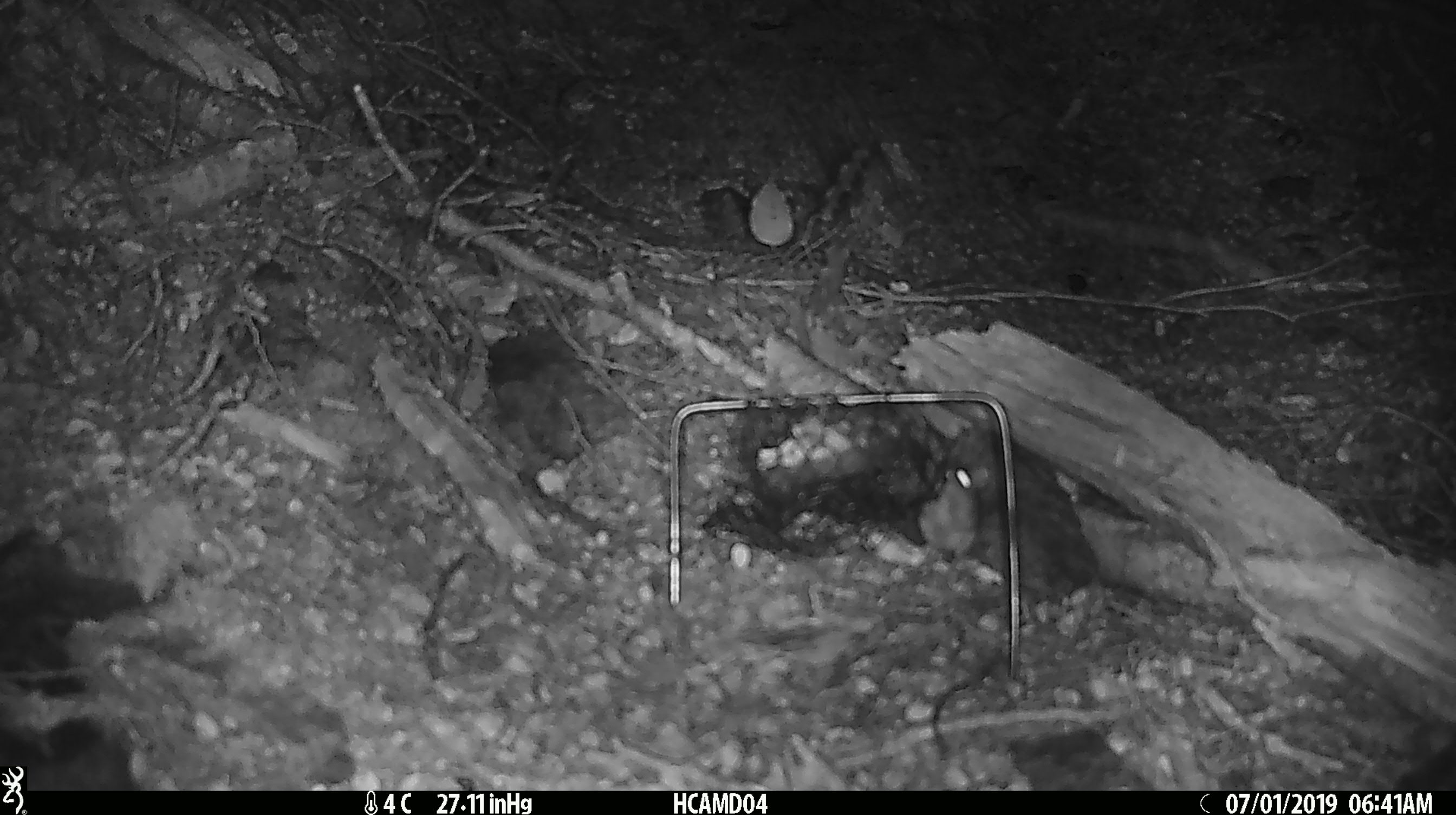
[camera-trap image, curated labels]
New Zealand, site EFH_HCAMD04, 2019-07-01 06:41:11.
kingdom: Animalia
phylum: Chordata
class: Mammalia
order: Rodentia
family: Muridae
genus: Mus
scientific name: Mus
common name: mouse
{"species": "mouse (Mus)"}